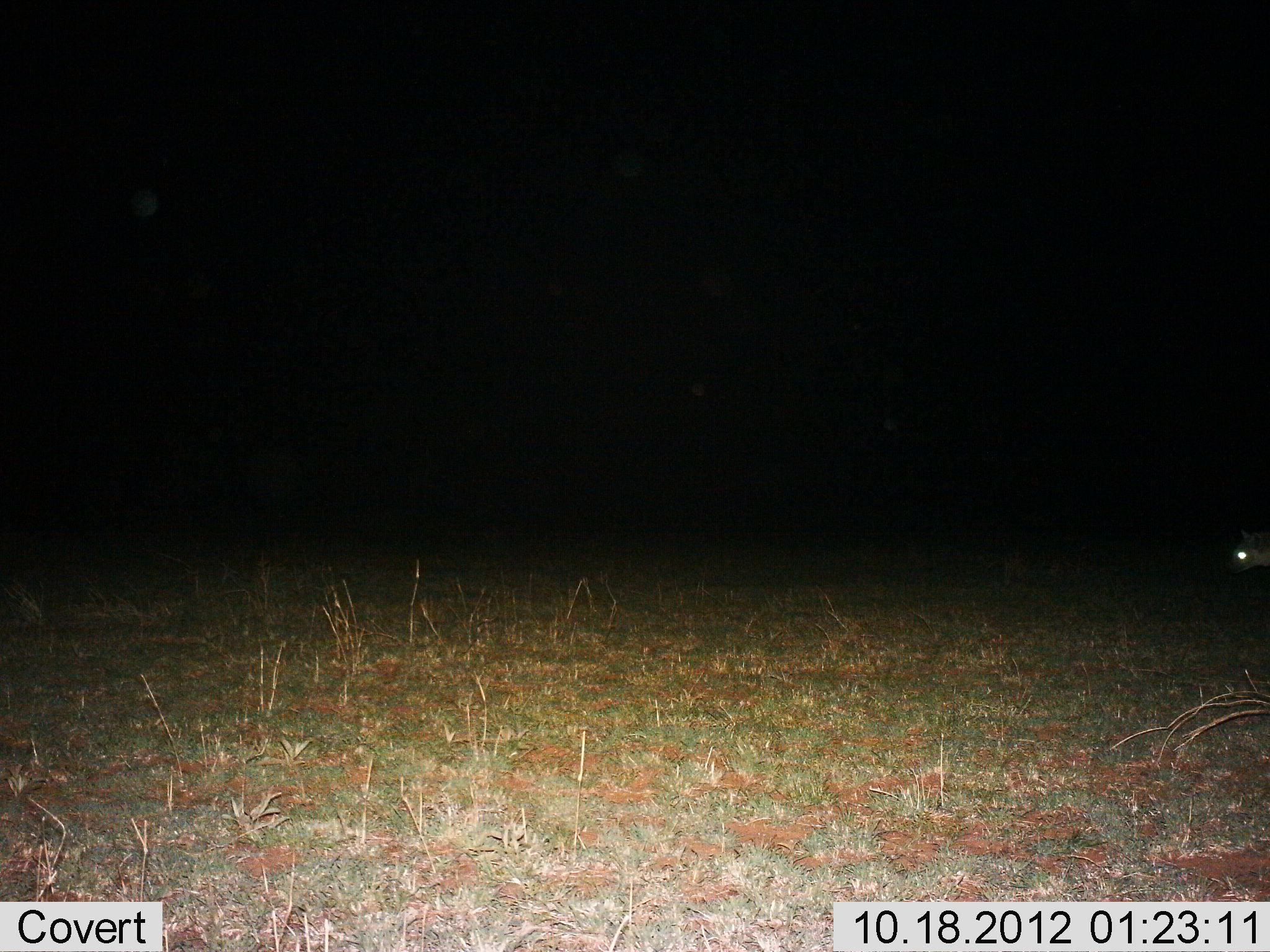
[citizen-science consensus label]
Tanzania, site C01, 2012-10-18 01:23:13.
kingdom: Animalia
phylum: Chordata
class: Mammalia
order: Carnivora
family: Hyaenidae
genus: Crocuta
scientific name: Crocuta crocuta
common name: spotted hyena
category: hyenaspotted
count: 1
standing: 33%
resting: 0%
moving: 67%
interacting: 0%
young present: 0%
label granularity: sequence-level